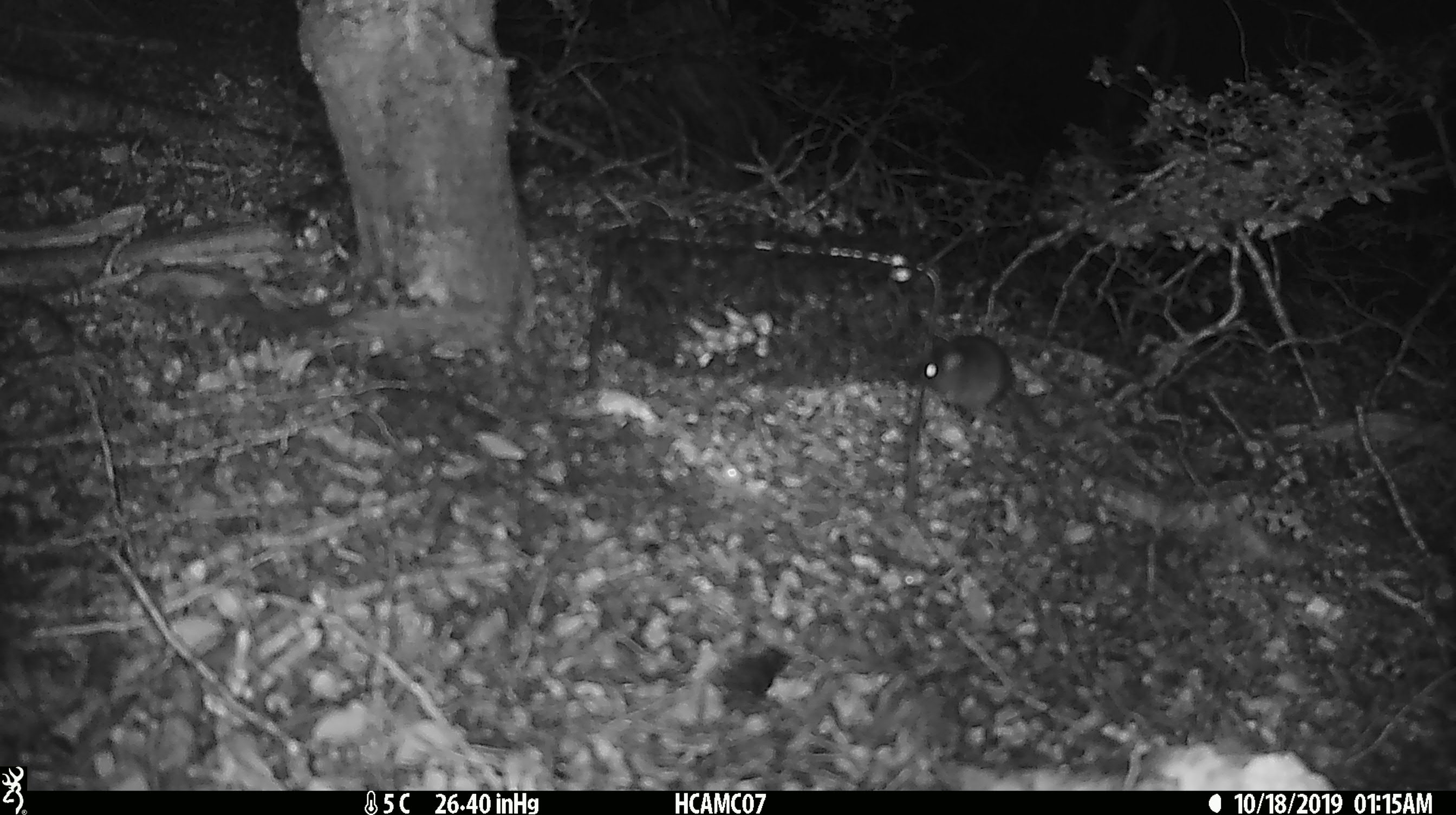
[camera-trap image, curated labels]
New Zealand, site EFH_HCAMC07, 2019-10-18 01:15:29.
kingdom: Animalia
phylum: Chordata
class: Mammalia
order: Rodentia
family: Muridae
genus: Mus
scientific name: Mus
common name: mouse